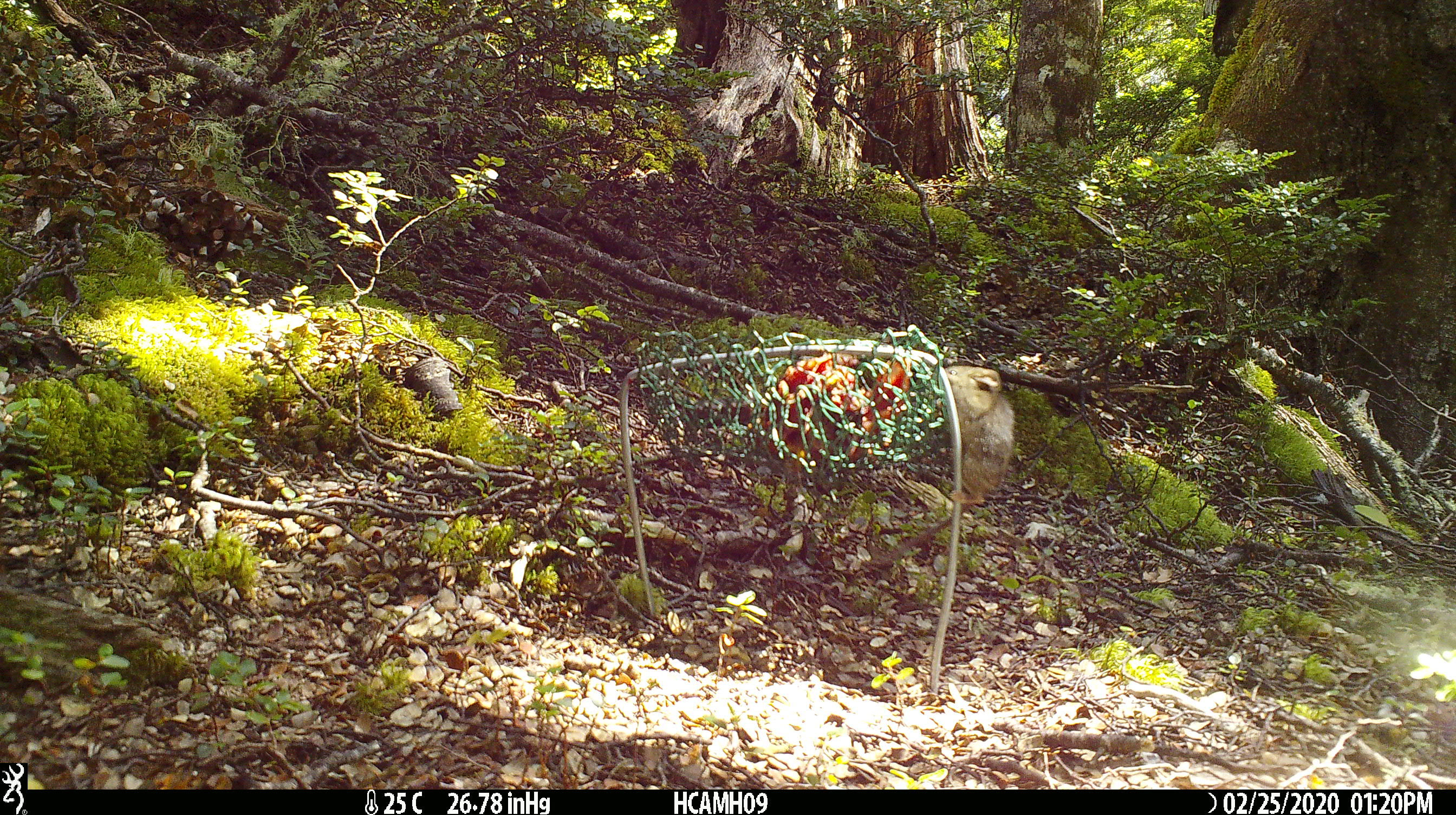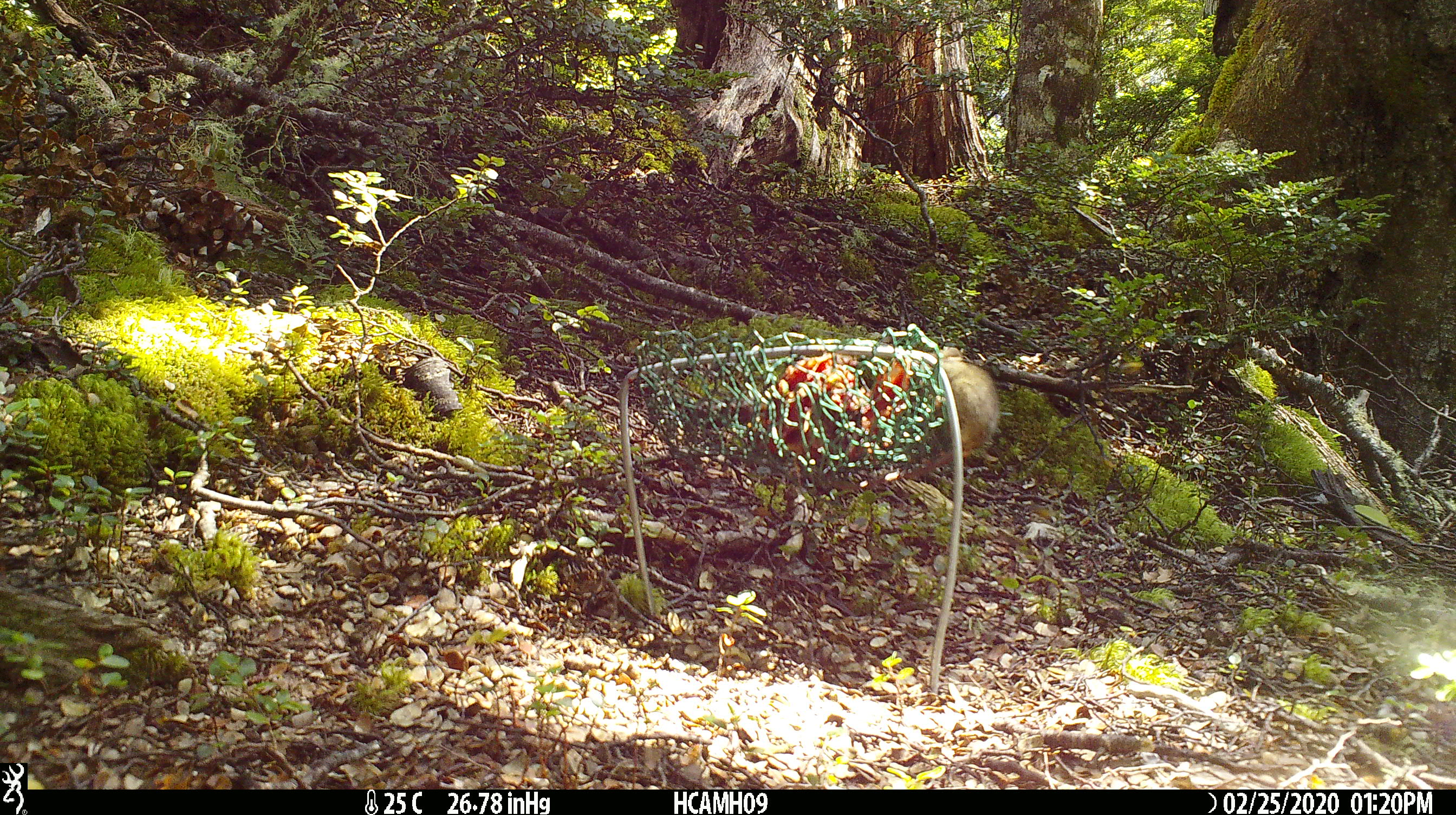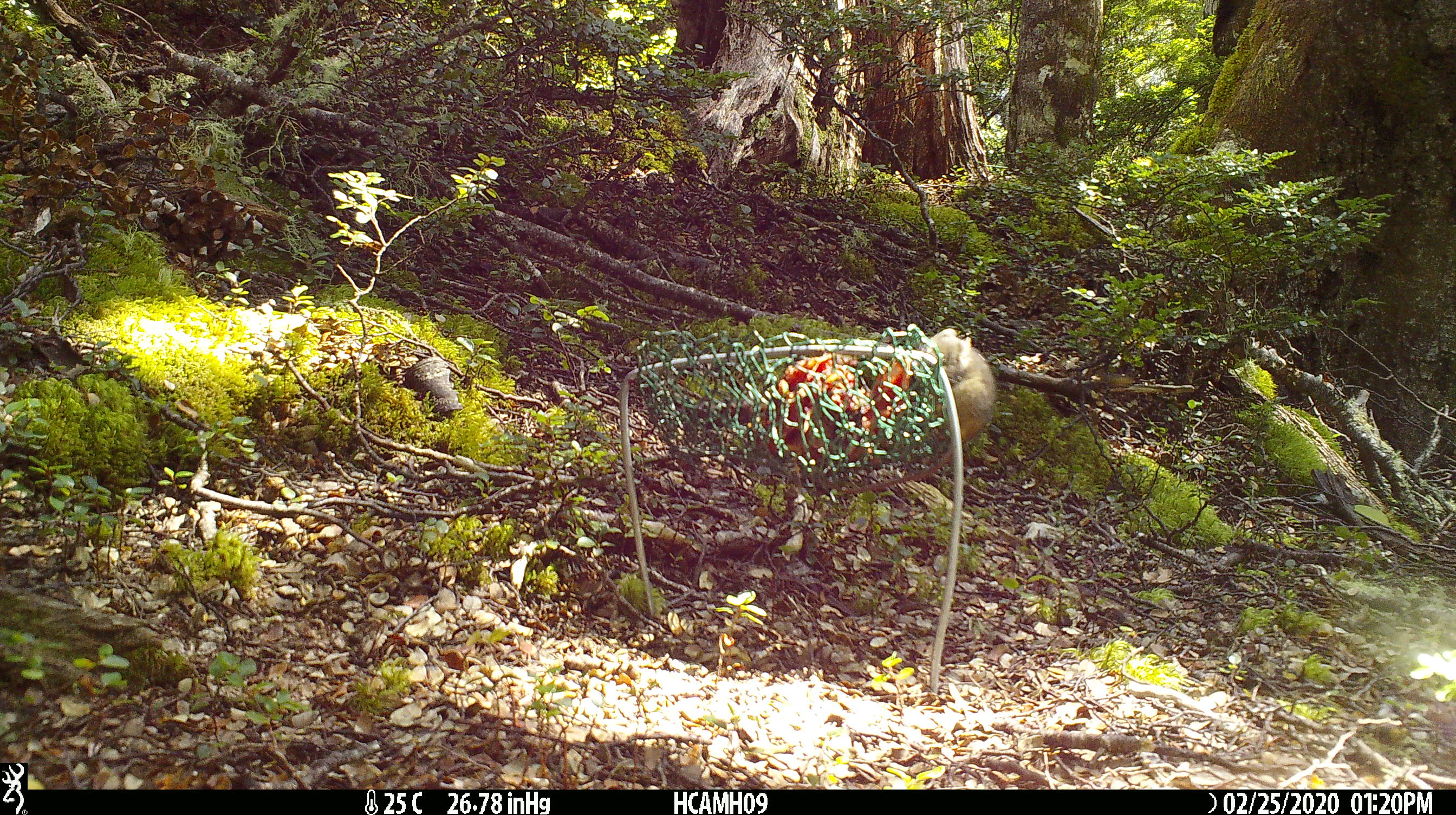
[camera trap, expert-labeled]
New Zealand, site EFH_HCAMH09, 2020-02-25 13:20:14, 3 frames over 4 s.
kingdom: Animalia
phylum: Chordata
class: Mammalia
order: Rodentia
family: Muridae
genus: Mus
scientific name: Mus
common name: mouse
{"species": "mouse (Mus)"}